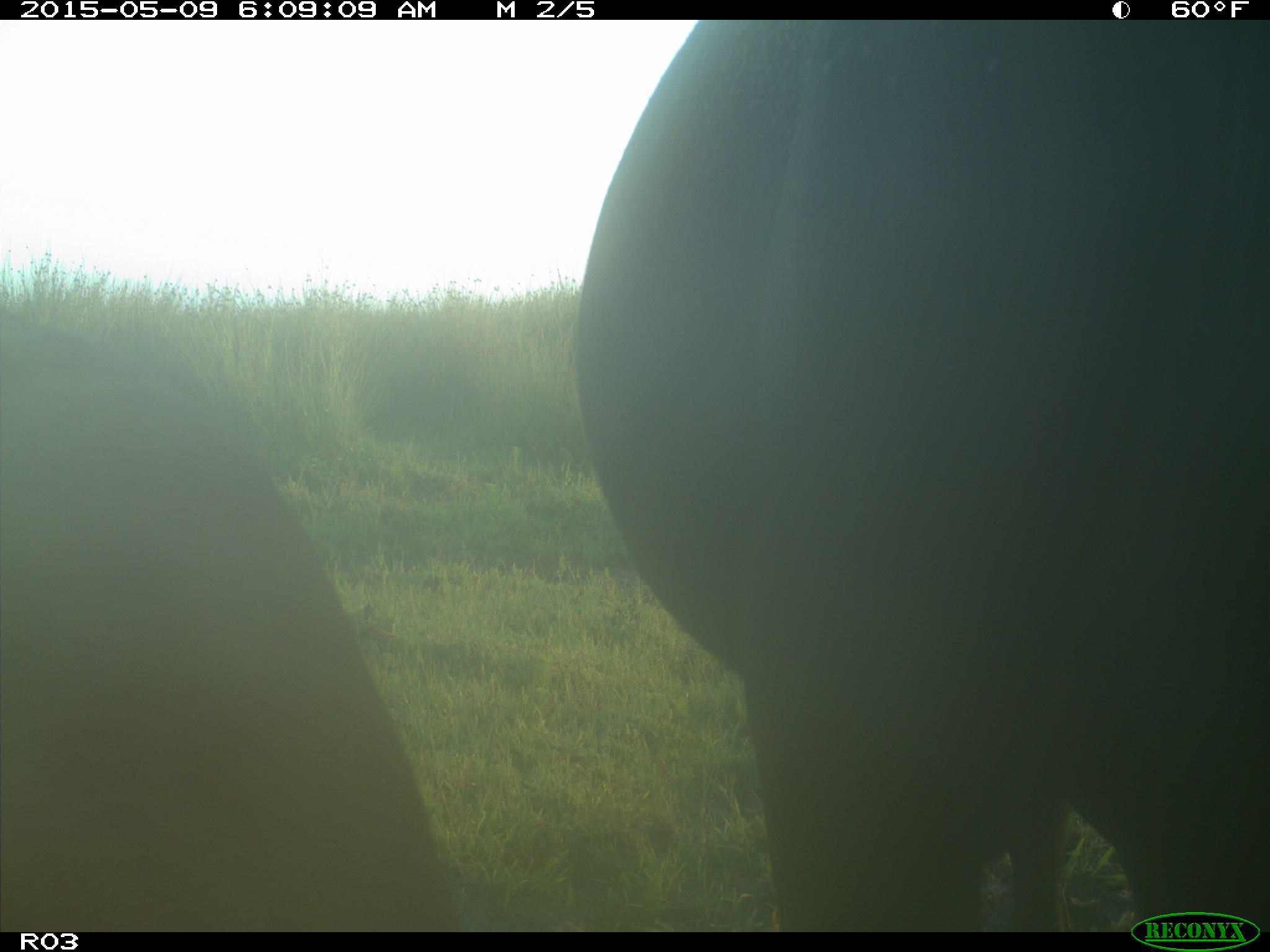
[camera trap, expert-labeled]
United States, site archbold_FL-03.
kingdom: Animalia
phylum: Chordata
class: Mammalia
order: Artiodactyla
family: Bovidae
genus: Bos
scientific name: Bos taurus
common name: domestic cow